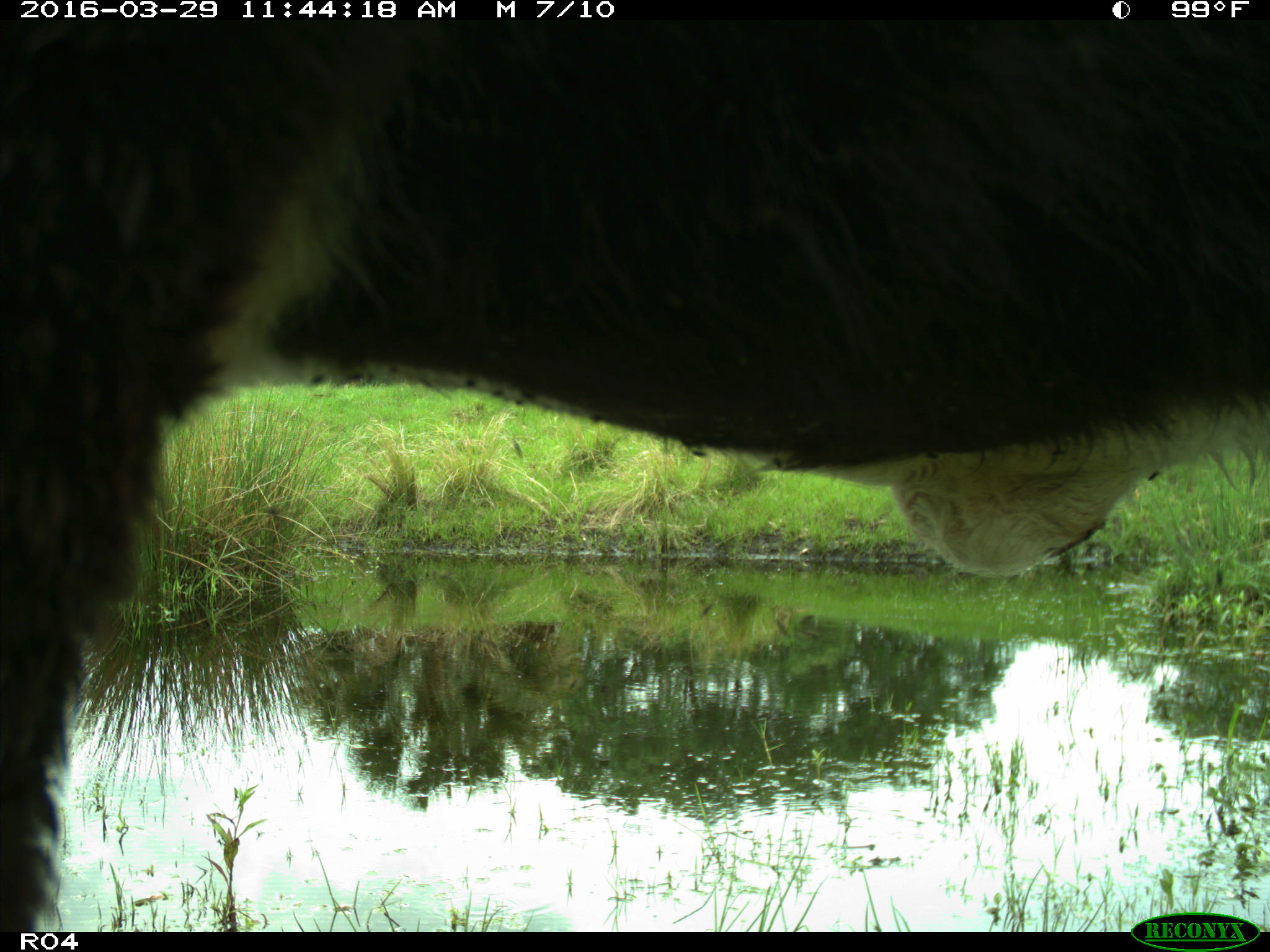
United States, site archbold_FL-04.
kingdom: Animalia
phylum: Chordata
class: Mammalia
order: Artiodactyla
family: Bovidae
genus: Bos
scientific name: Bos taurus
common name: domestic cow